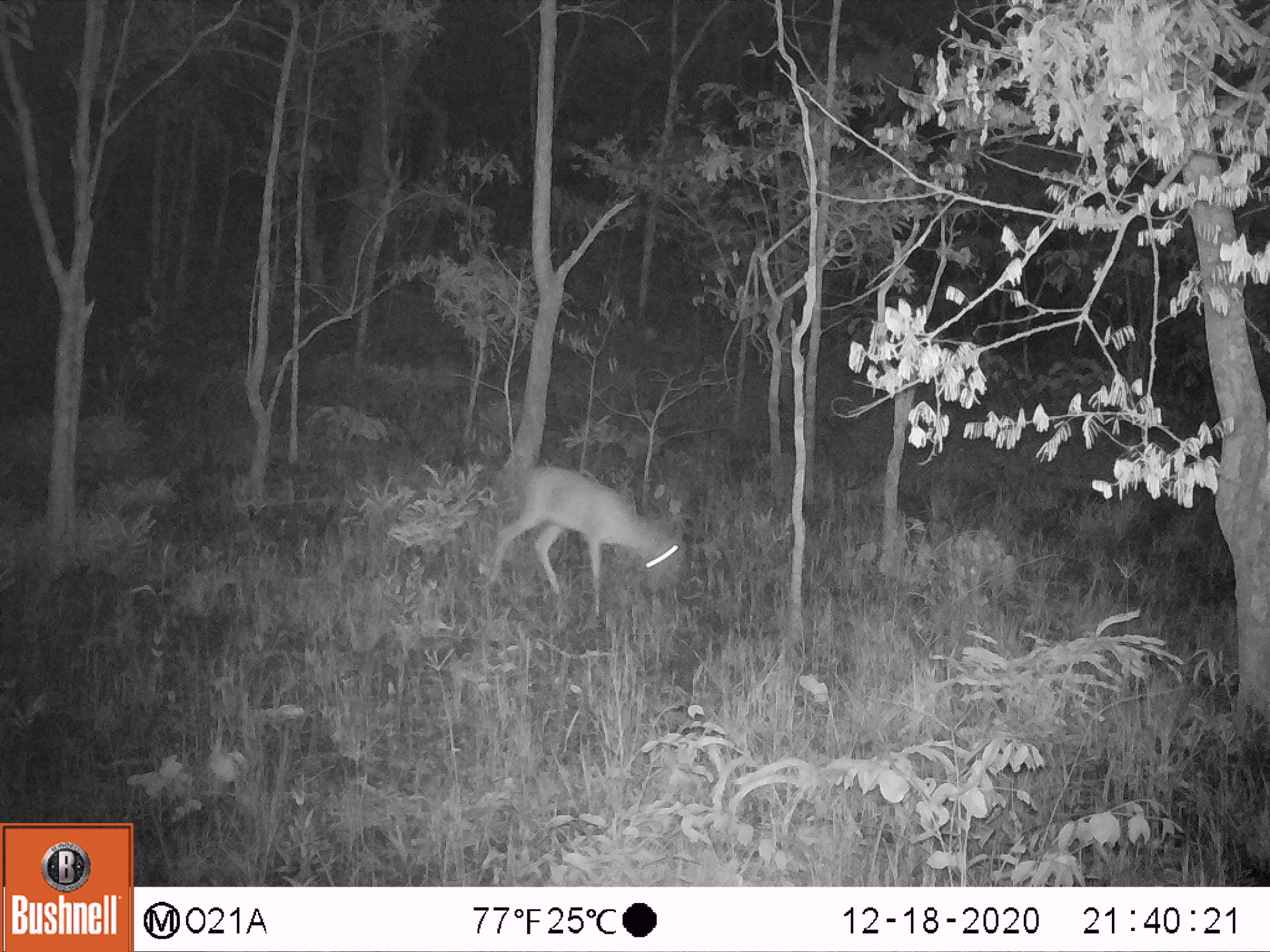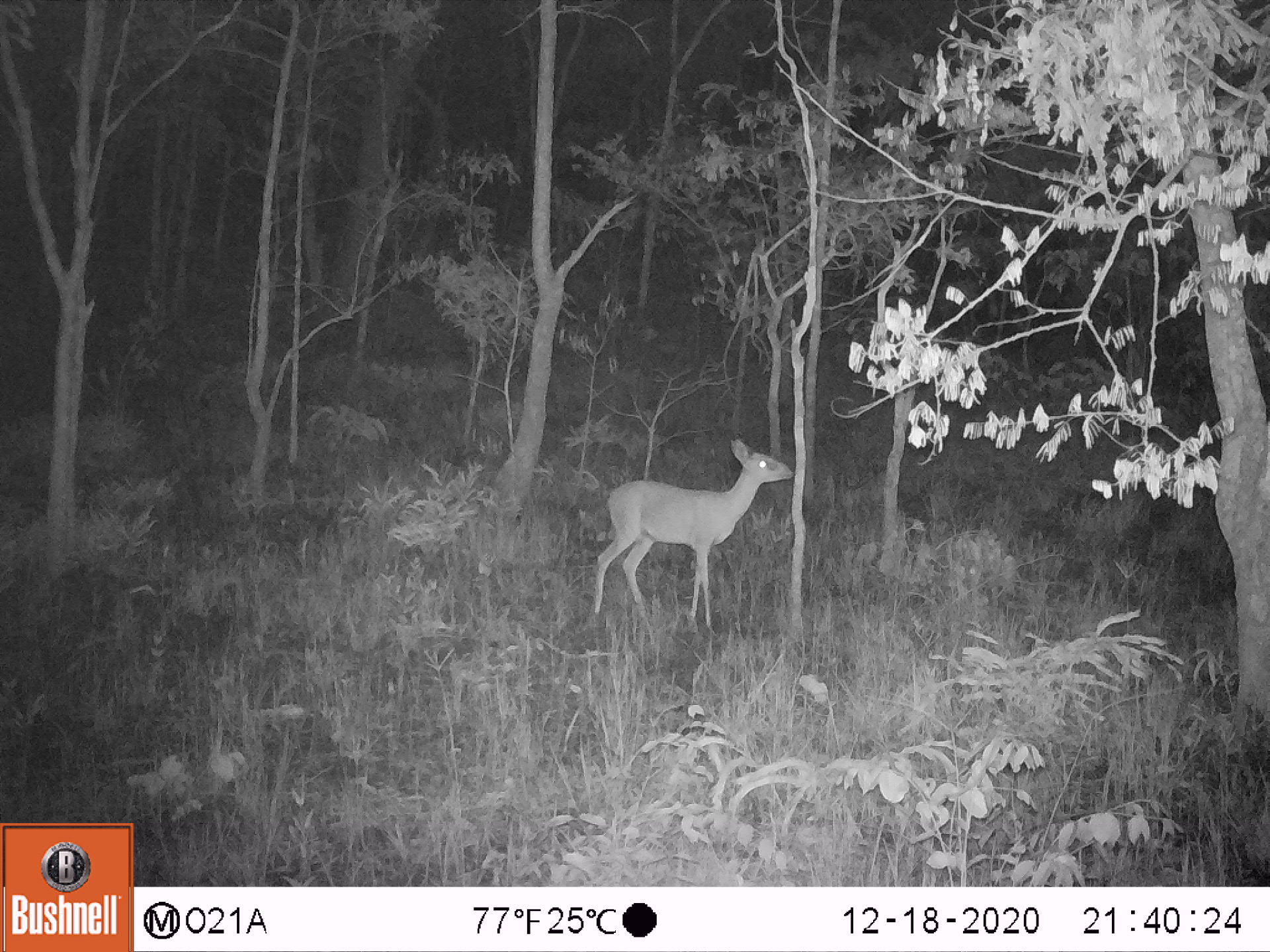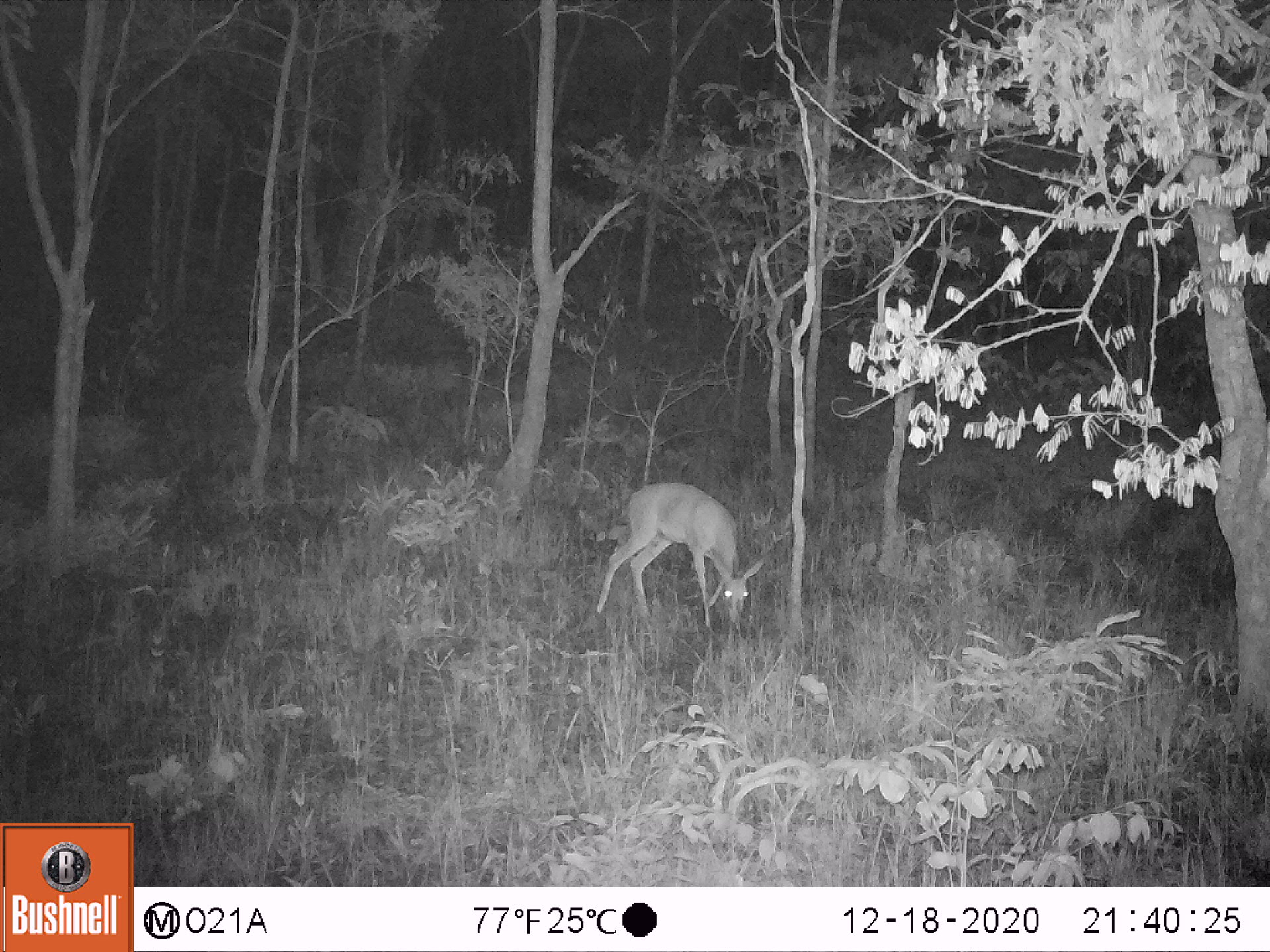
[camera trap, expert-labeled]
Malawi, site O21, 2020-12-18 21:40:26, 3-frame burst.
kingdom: Animalia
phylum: Chordata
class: Mammalia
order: Artiodactyla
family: Bovidae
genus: Sylvicapra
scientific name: Sylvicapra grimmia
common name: common duiker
Common duiker (Sylvicapra grimmia), count 1.